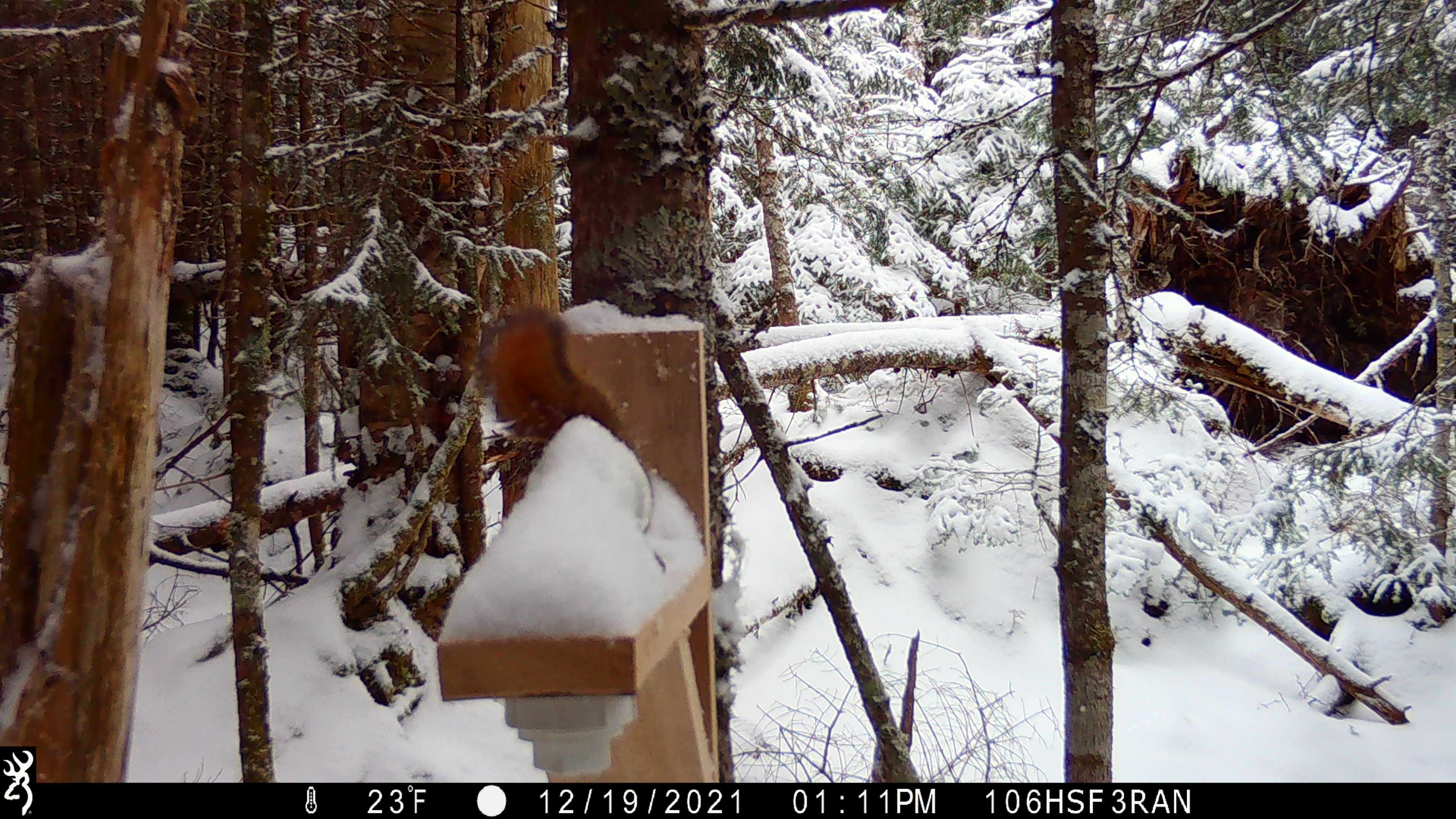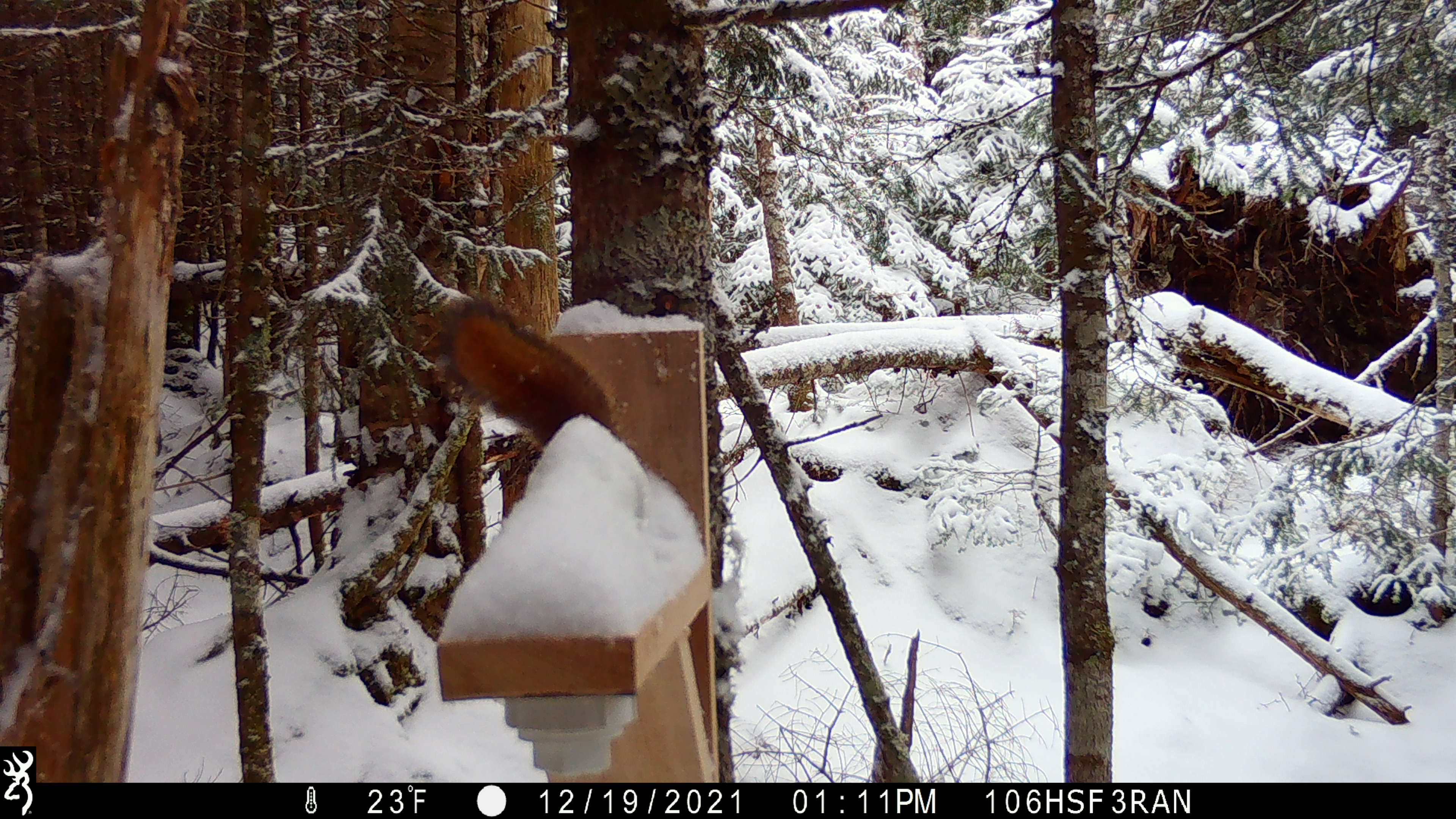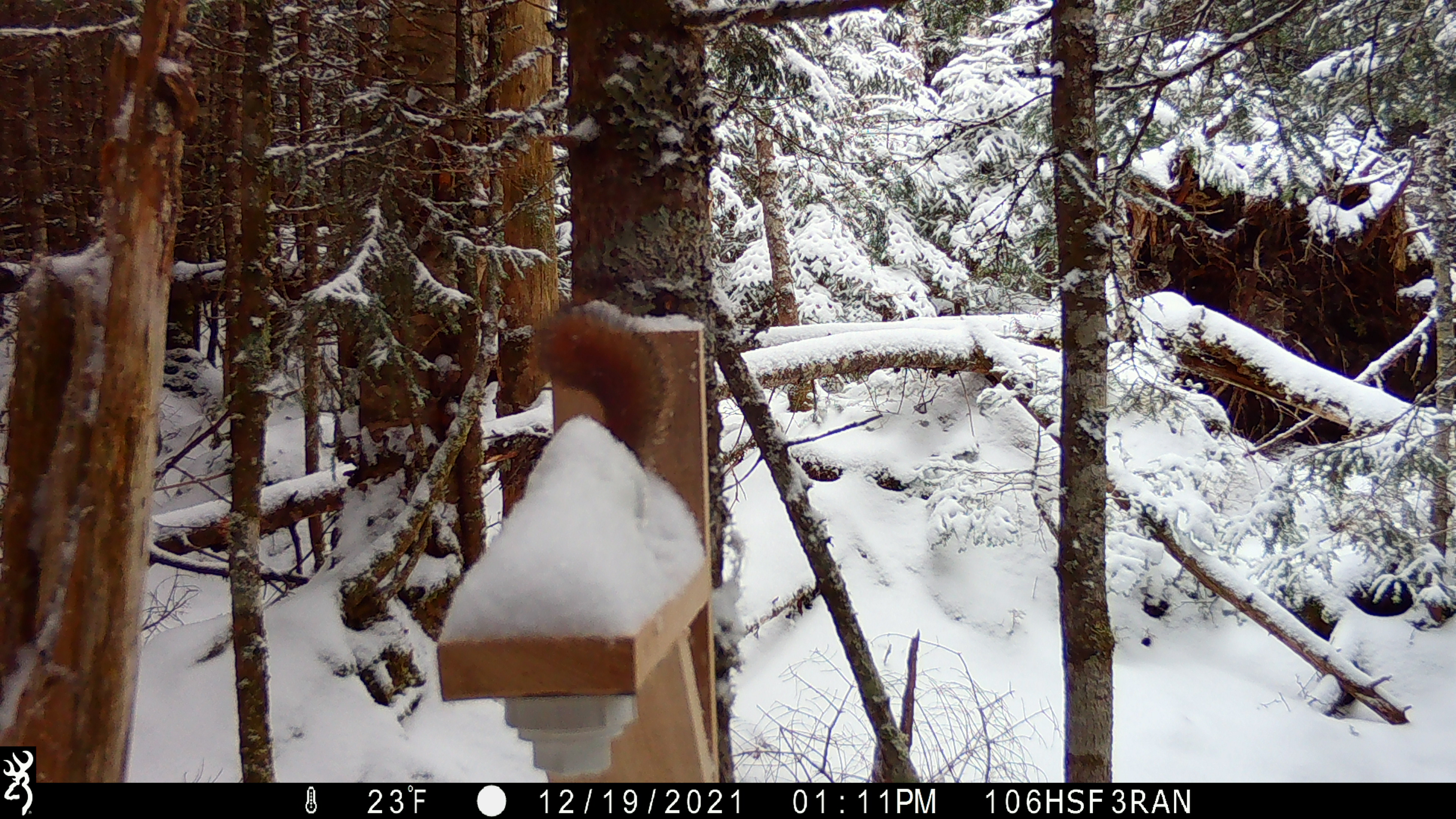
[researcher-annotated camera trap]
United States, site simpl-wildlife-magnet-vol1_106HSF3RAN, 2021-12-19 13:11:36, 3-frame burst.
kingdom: Animalia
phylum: Chordata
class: Mammalia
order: Rodentia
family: Sciuridae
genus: Tamiasciurus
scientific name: Tamiasciurus hudsonicus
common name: red squirrel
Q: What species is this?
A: Red squirrel (Tamiasciurus hudsonicus).